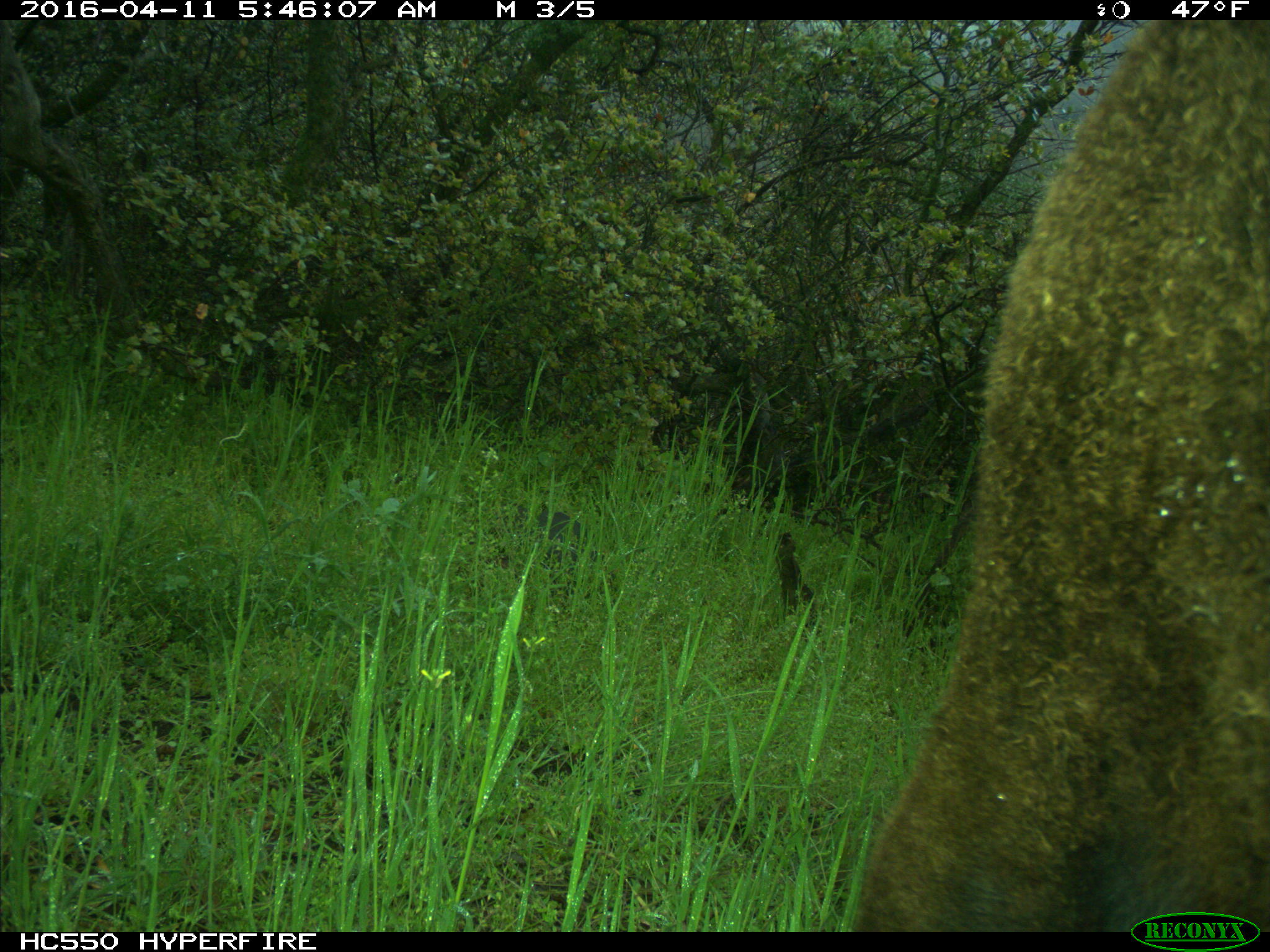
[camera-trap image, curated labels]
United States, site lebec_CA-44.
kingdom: Animalia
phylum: Chordata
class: Mammalia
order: Artiodactyla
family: Bovidae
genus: Bos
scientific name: Bos taurus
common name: domestic cow